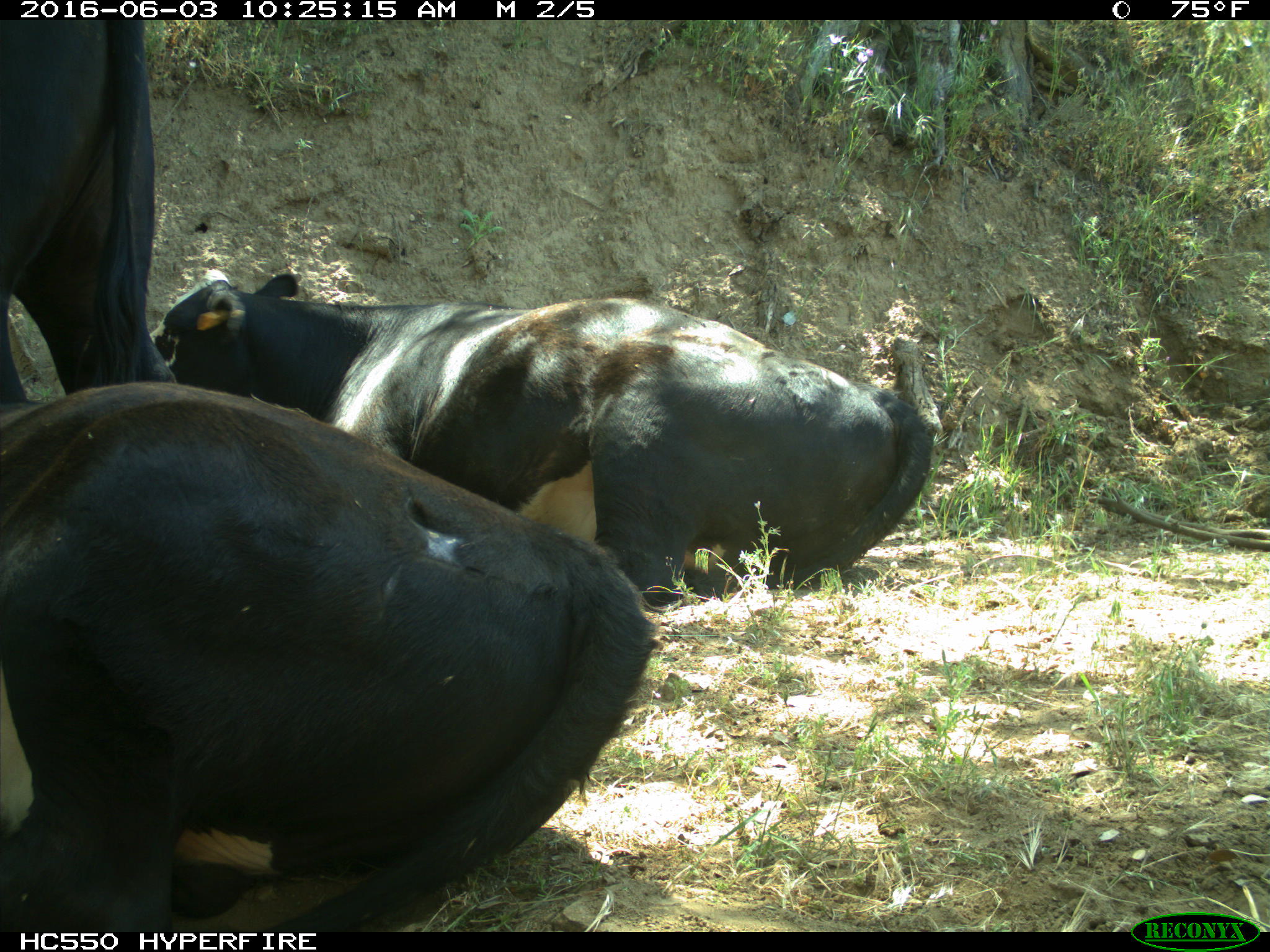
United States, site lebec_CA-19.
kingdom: Animalia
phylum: Chordata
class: Mammalia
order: Artiodactyla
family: Bovidae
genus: Bos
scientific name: Bos taurus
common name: domestic cow